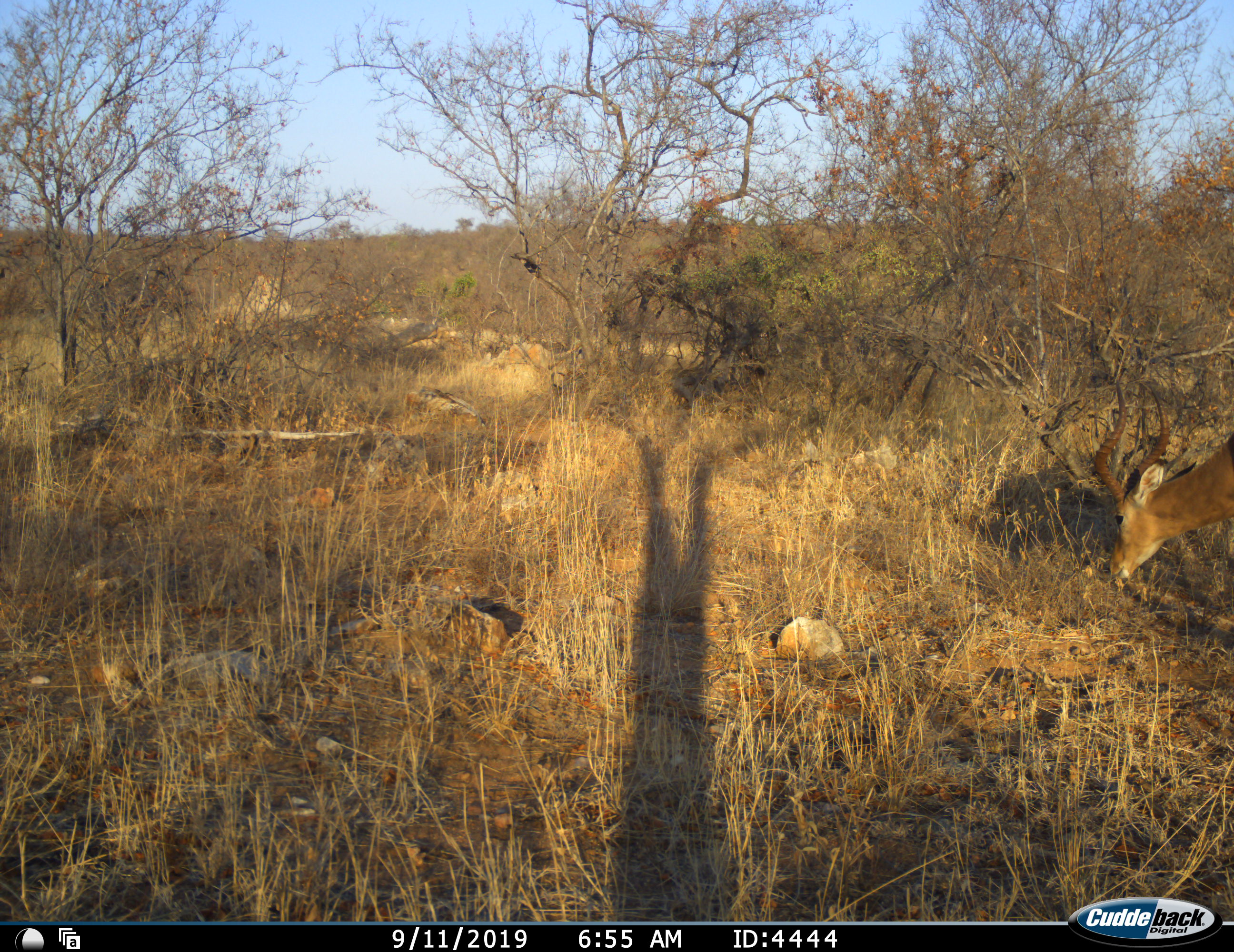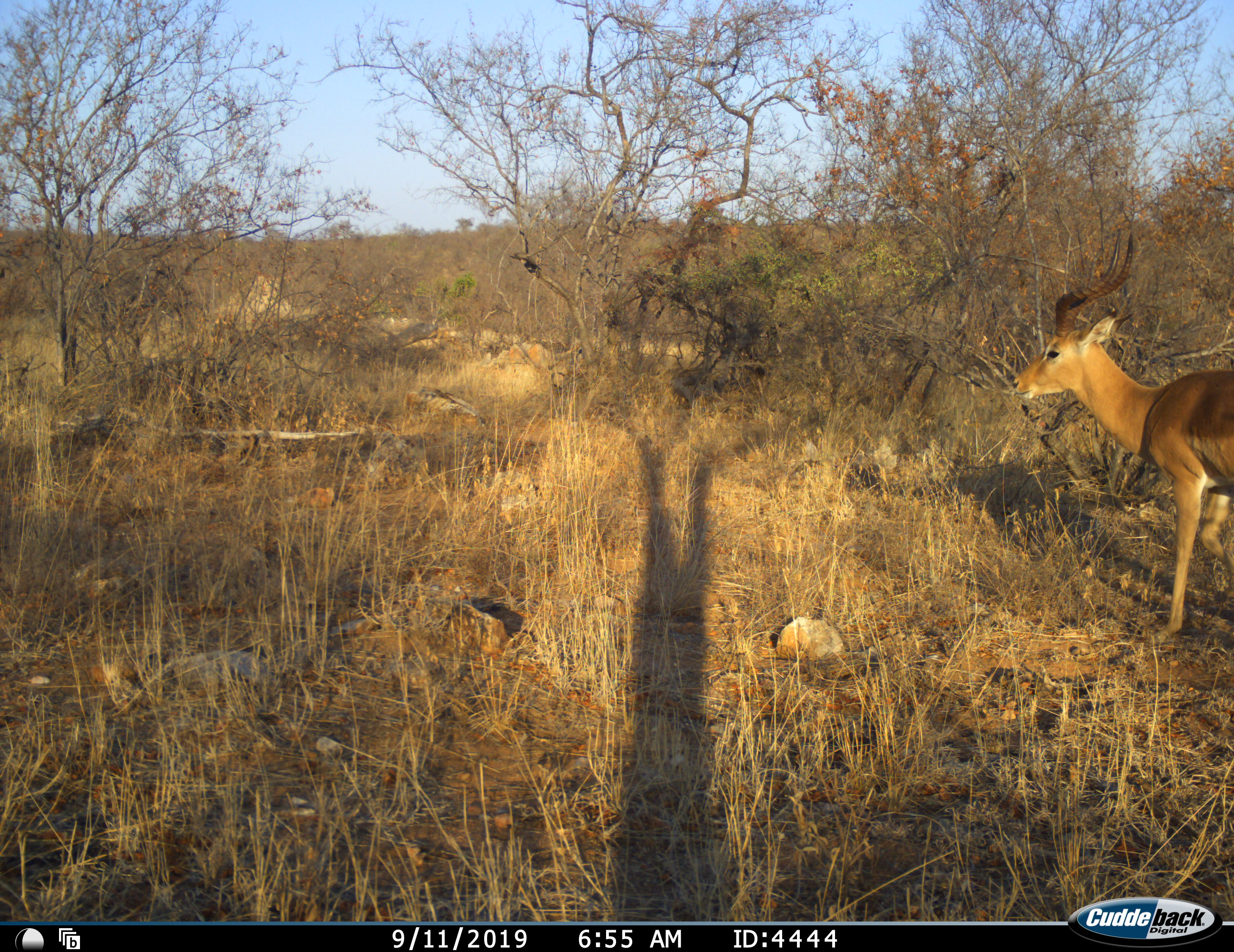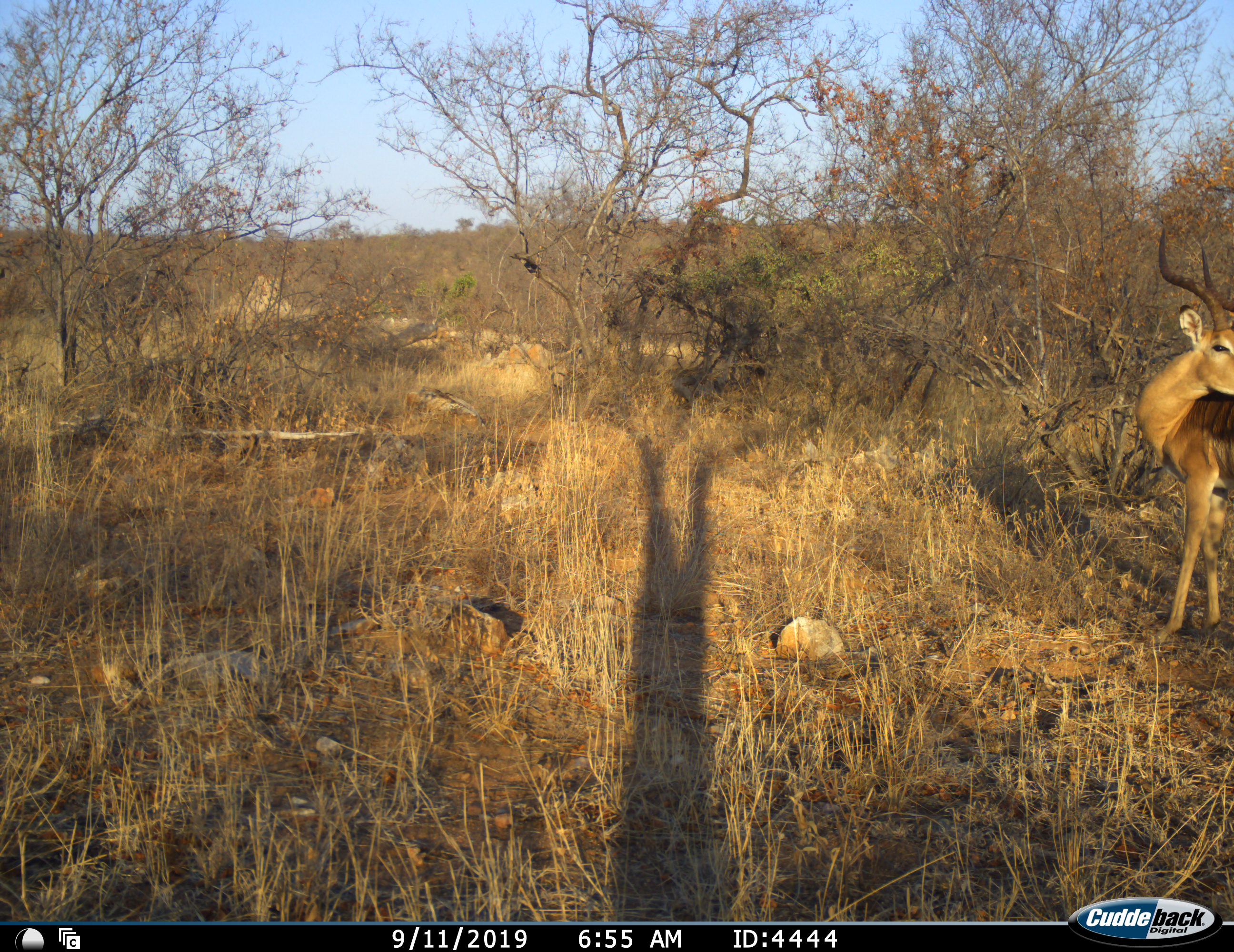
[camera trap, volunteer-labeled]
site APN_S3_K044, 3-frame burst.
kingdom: Animalia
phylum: Chordata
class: Mammalia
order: Artiodactyla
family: Bovidae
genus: Aepyceros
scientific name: Aepyceros melampus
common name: impala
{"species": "impala (Aepyceros melampus)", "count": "1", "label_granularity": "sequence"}